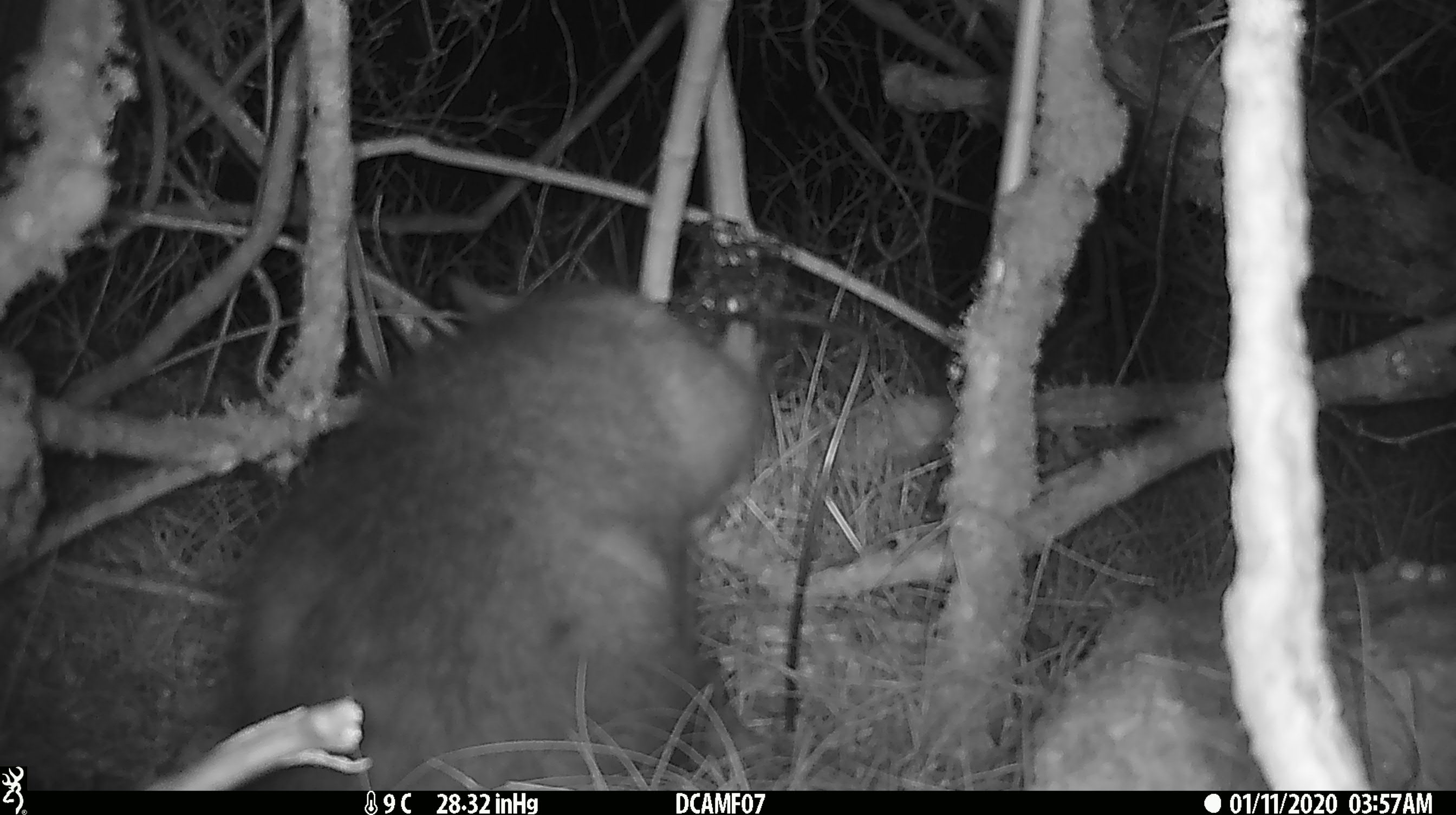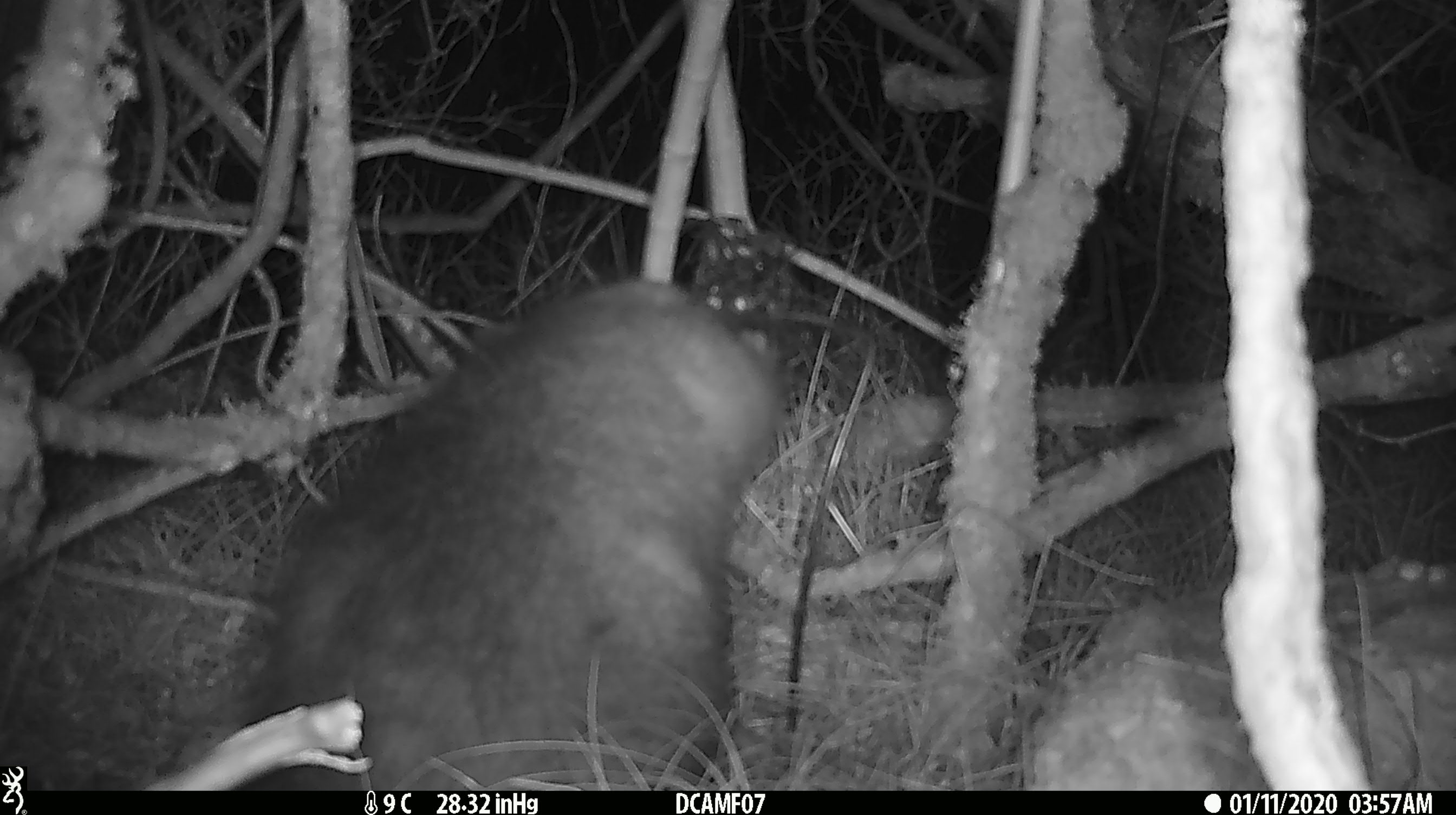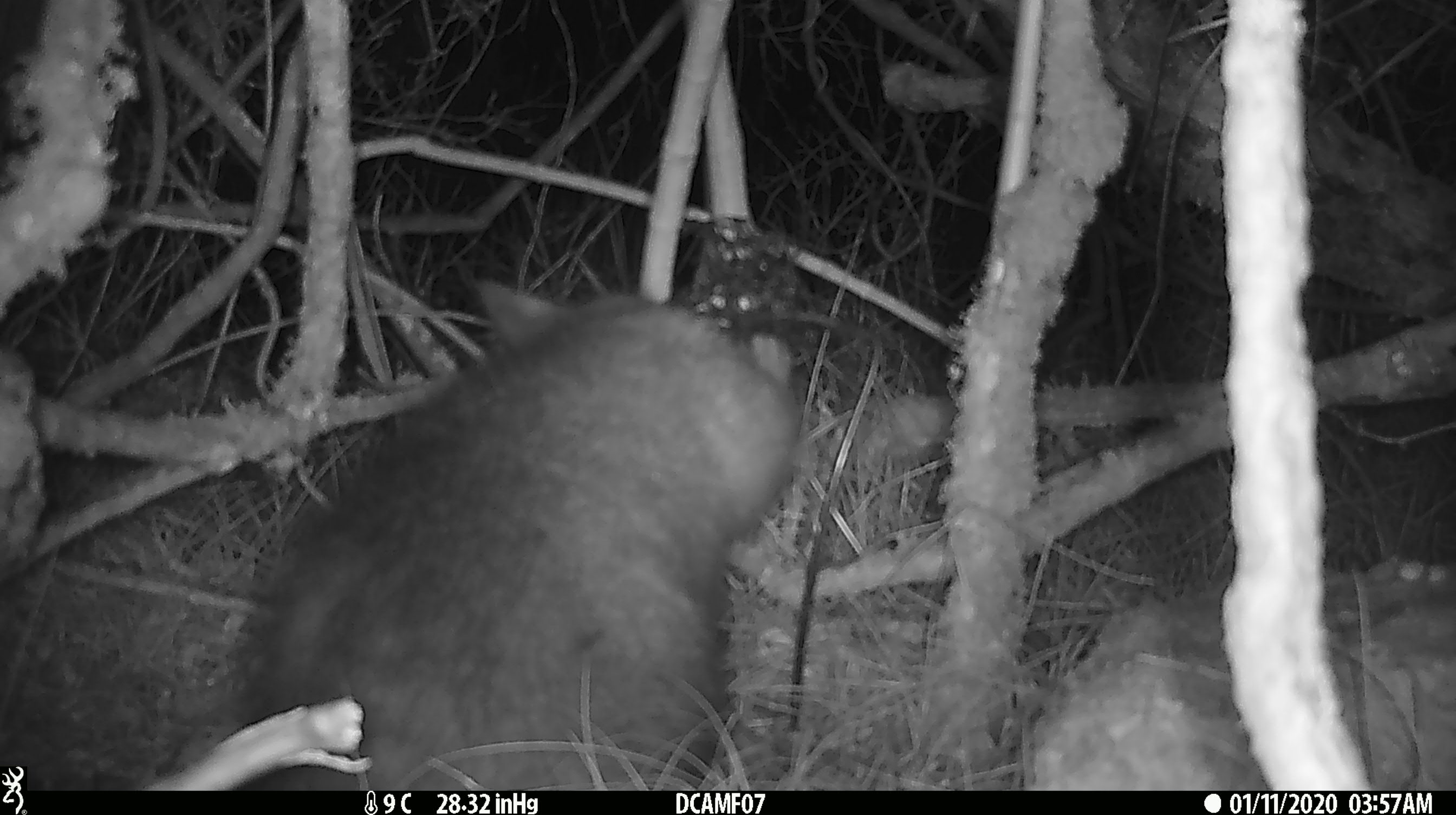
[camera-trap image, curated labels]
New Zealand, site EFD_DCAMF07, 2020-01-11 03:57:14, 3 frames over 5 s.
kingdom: Animalia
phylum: Chordata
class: Mammalia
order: Diprotodontia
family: Phalangeridae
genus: Trichosurus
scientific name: Trichosurus vulpecula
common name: common brushtail possum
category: possum